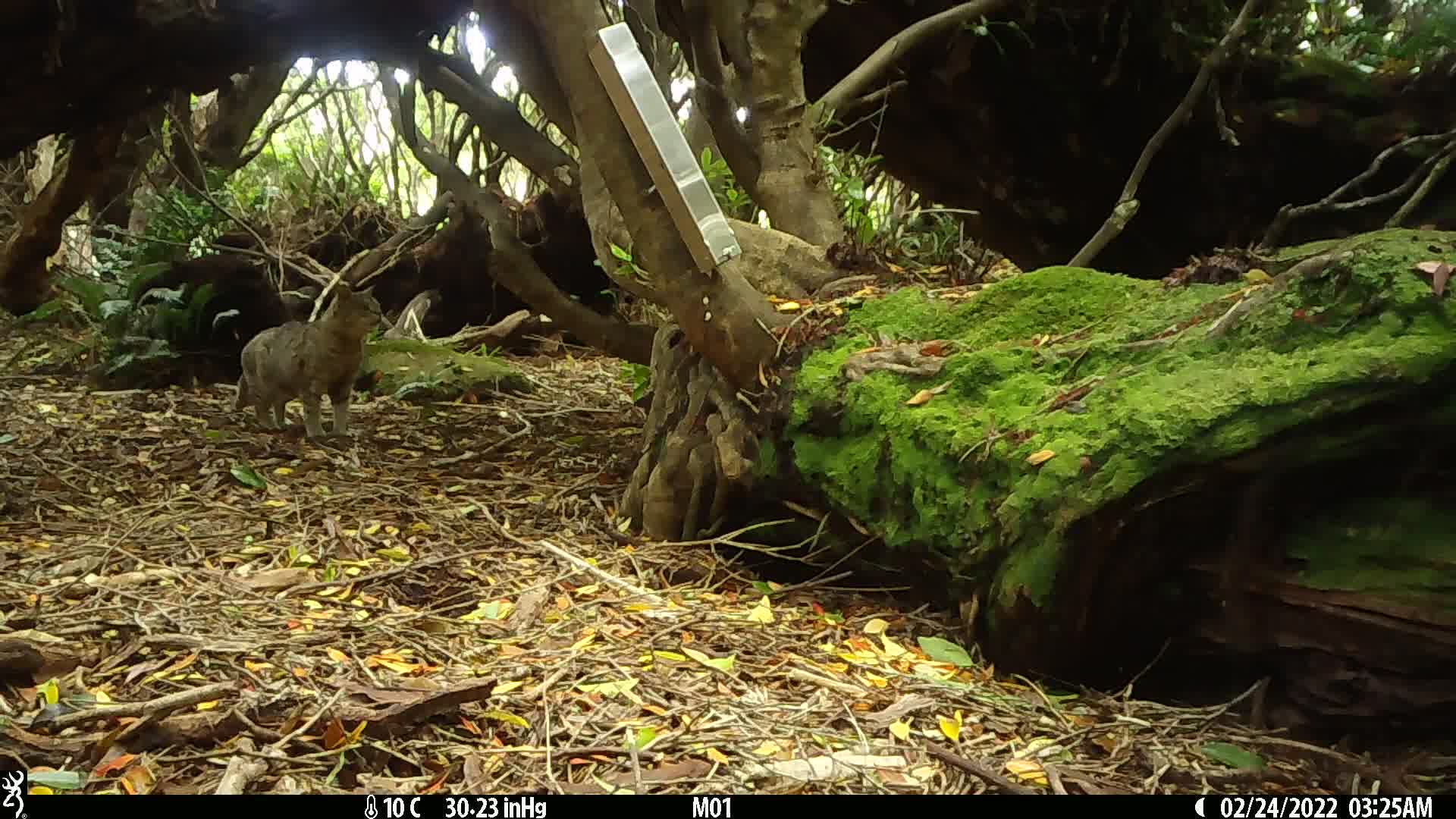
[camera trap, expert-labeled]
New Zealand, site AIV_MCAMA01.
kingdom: Animalia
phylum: Chordata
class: Mammalia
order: Carnivora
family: Felidae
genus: Felis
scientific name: Felis catus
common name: domestic cat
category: cat